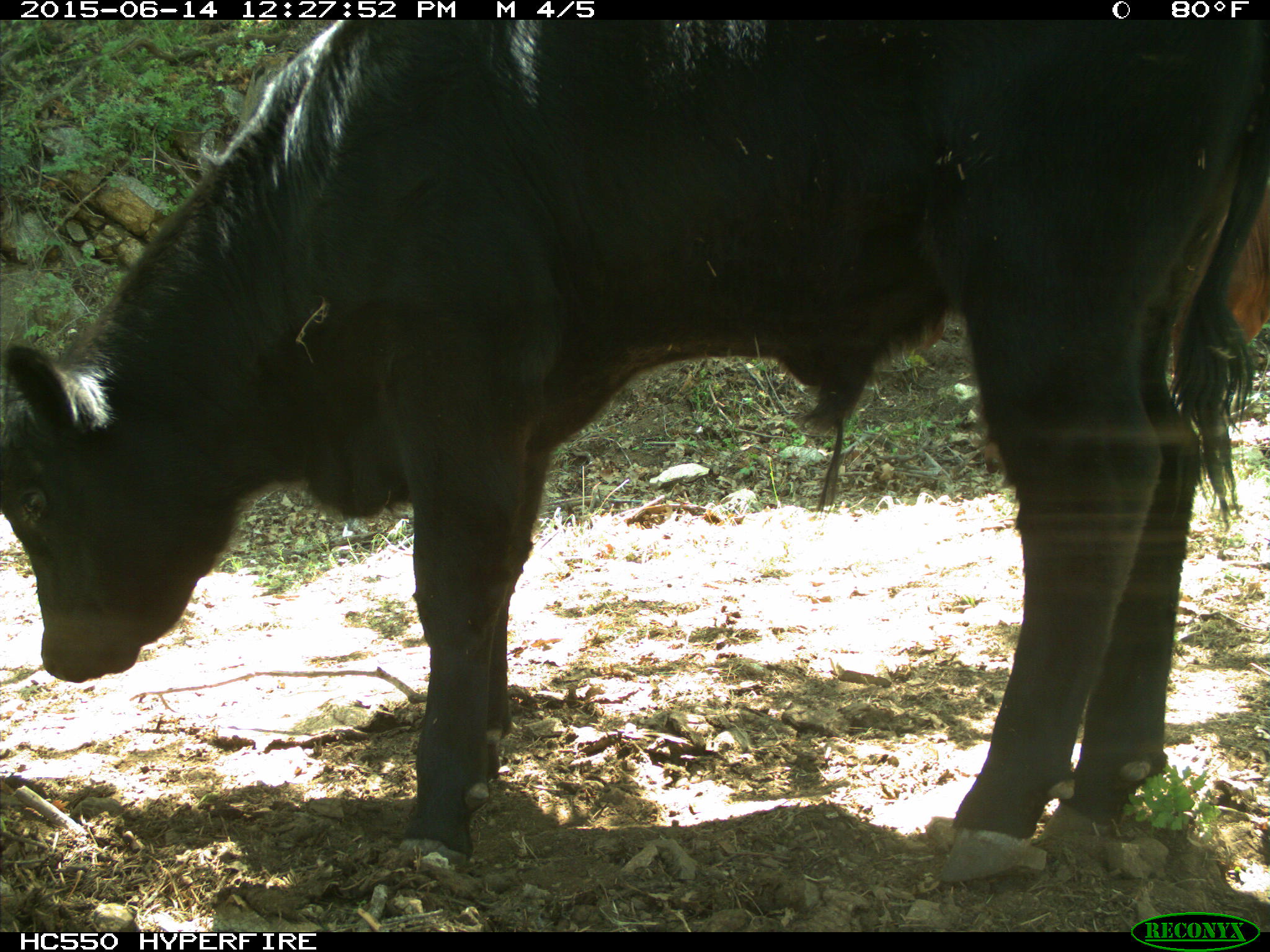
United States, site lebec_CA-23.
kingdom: Animalia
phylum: Chordata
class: Mammalia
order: Artiodactyla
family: Bovidae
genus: Bos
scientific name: Bos taurus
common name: domestic cow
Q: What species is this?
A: Bos taurus (domestic cow).